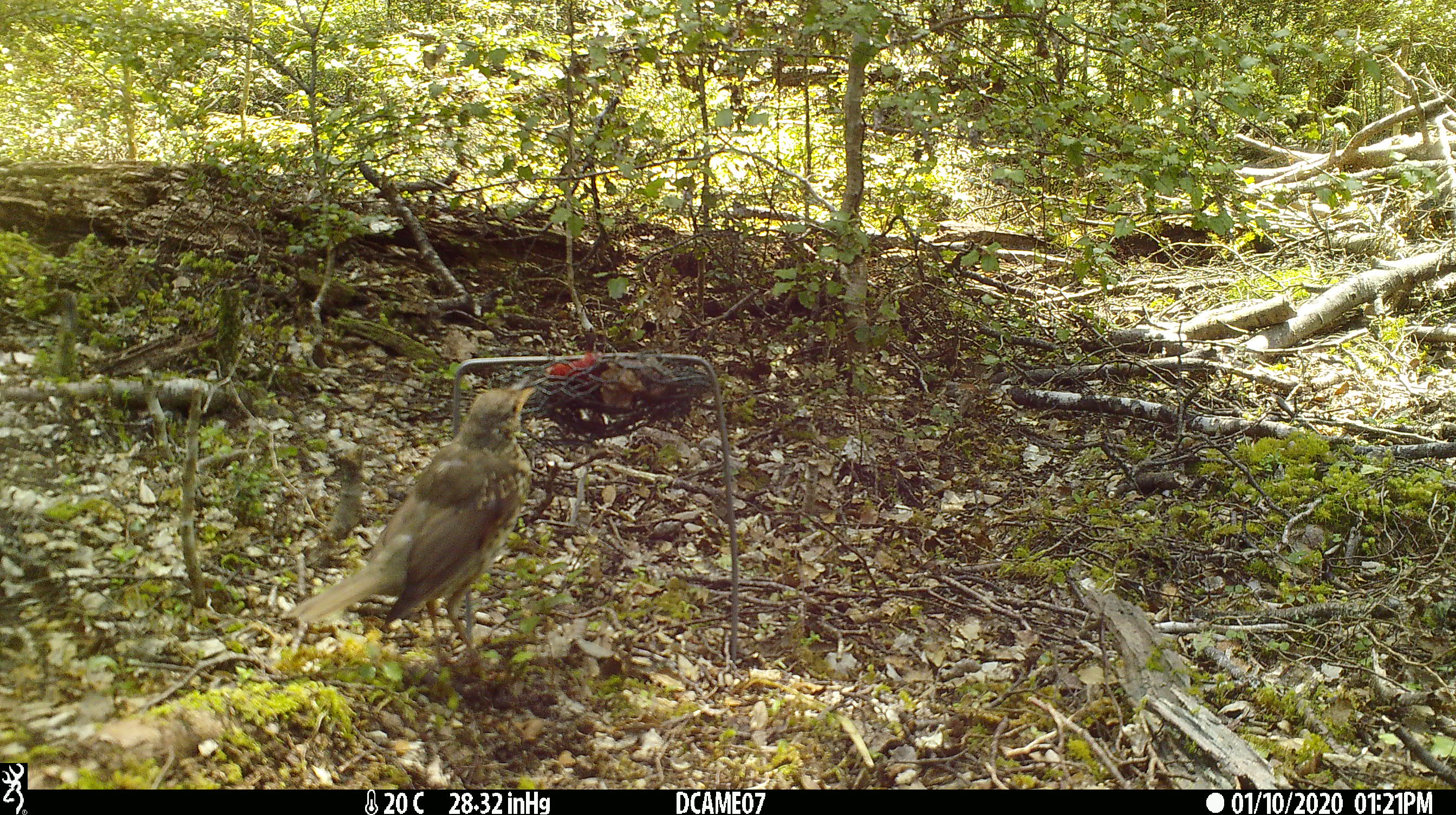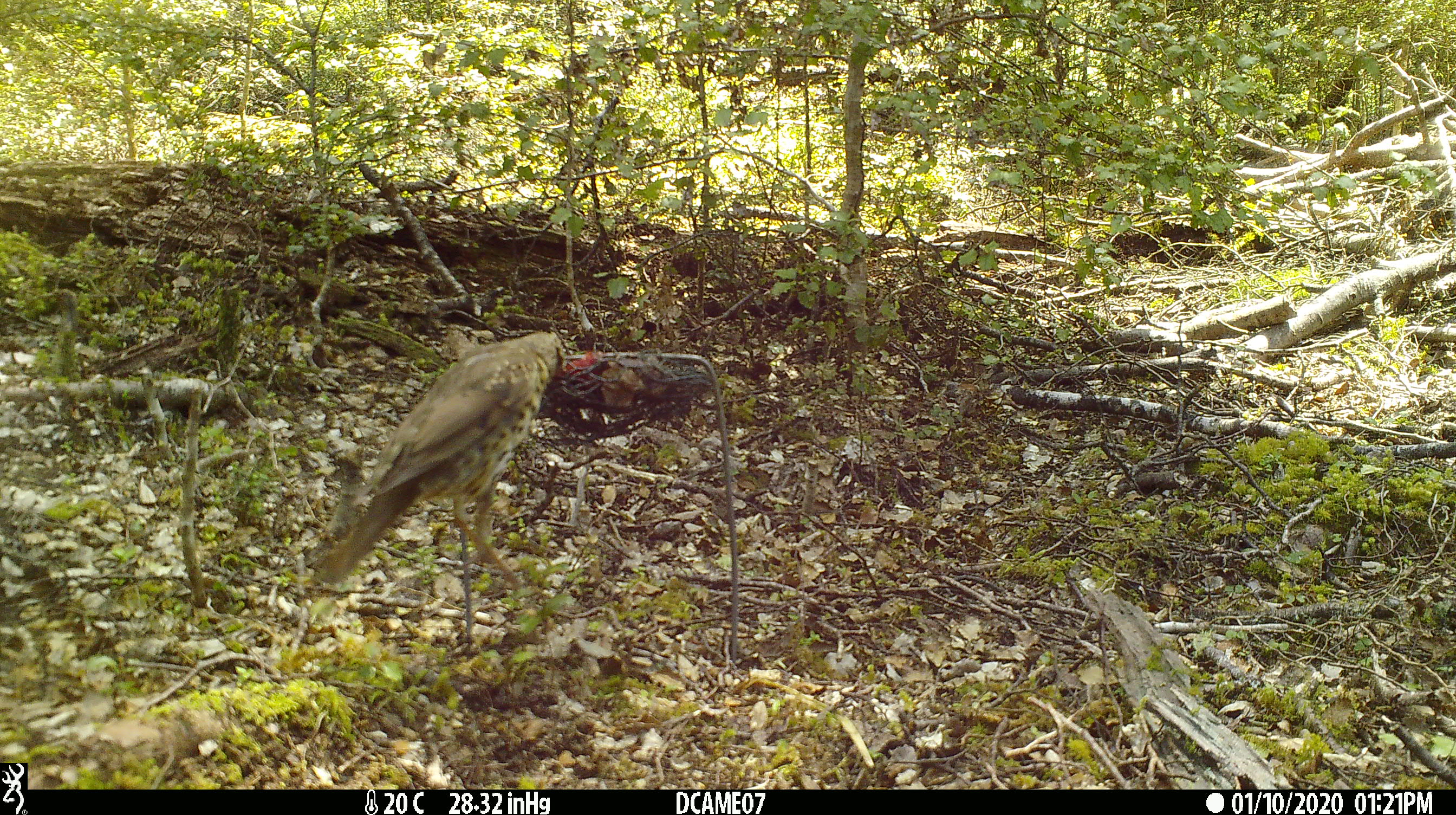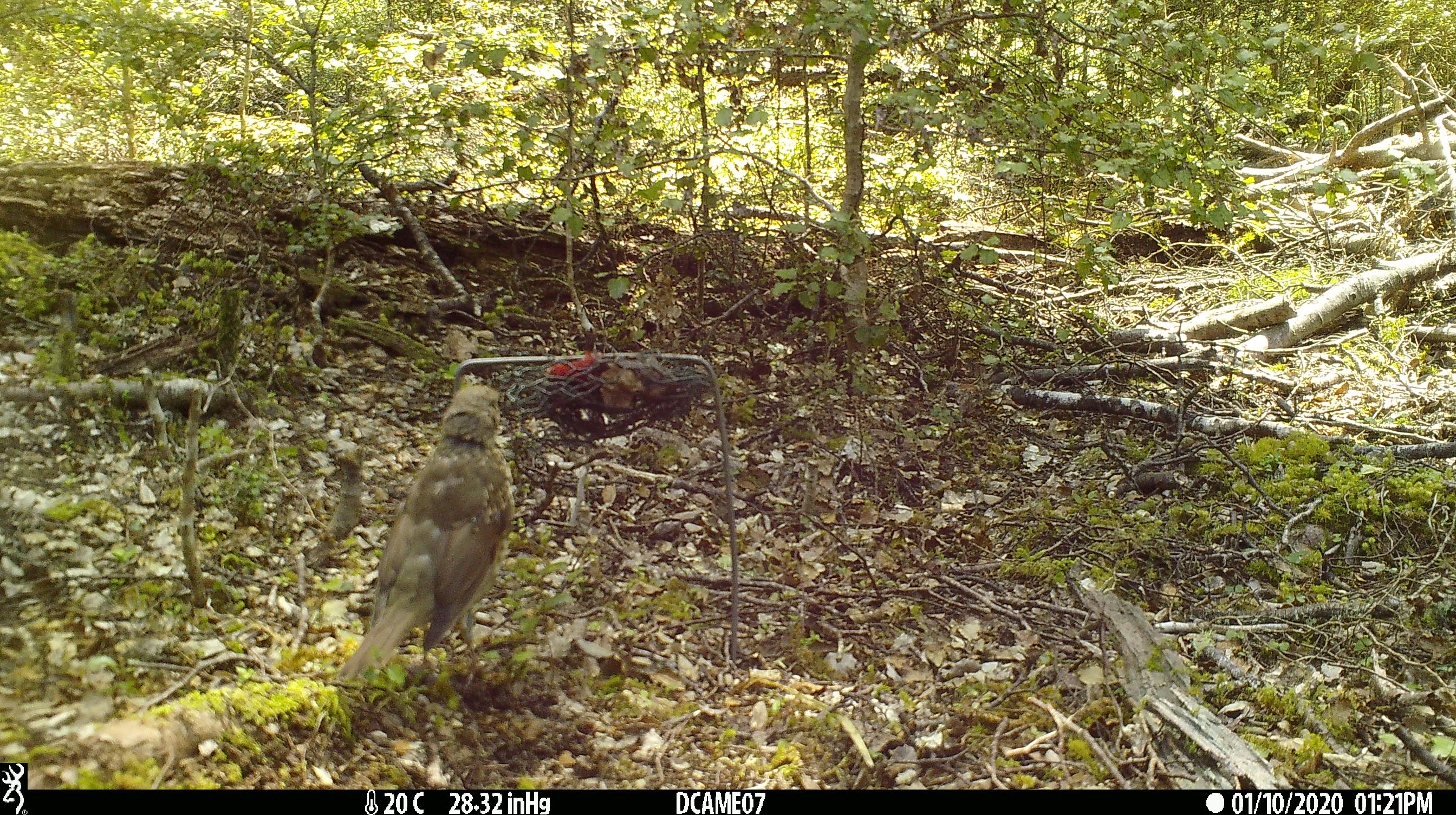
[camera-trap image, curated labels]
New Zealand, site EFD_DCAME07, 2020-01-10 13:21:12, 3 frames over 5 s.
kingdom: Animalia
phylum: Chordata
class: Aves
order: Passeriformes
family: Turdidae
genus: Turdus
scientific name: Turdus philomelos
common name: song thrush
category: thrush